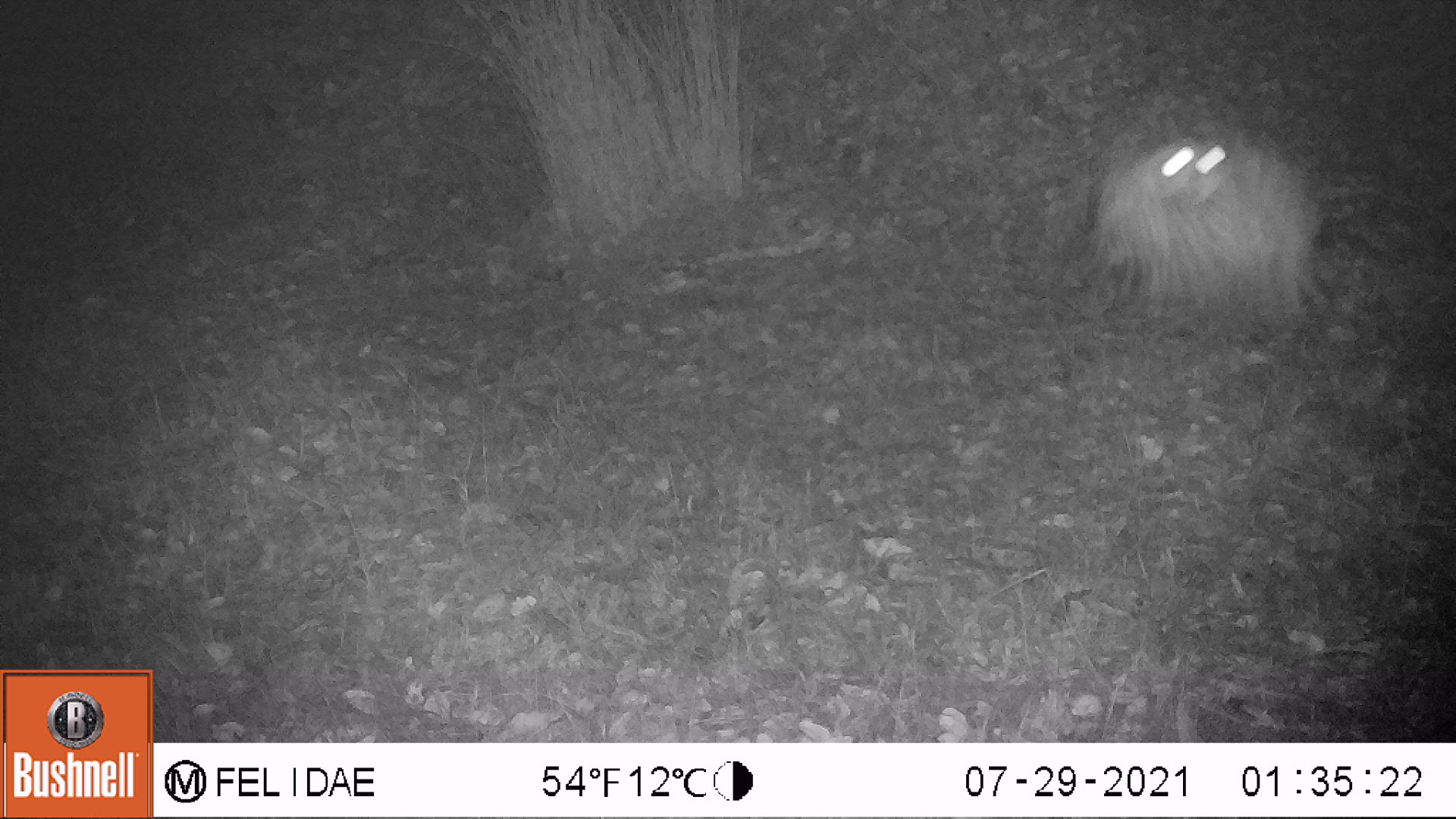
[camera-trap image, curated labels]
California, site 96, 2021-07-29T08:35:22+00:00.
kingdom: Animalia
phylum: Chordata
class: Aves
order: Strigiformes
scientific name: Strigiformes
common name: owl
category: unknown owl